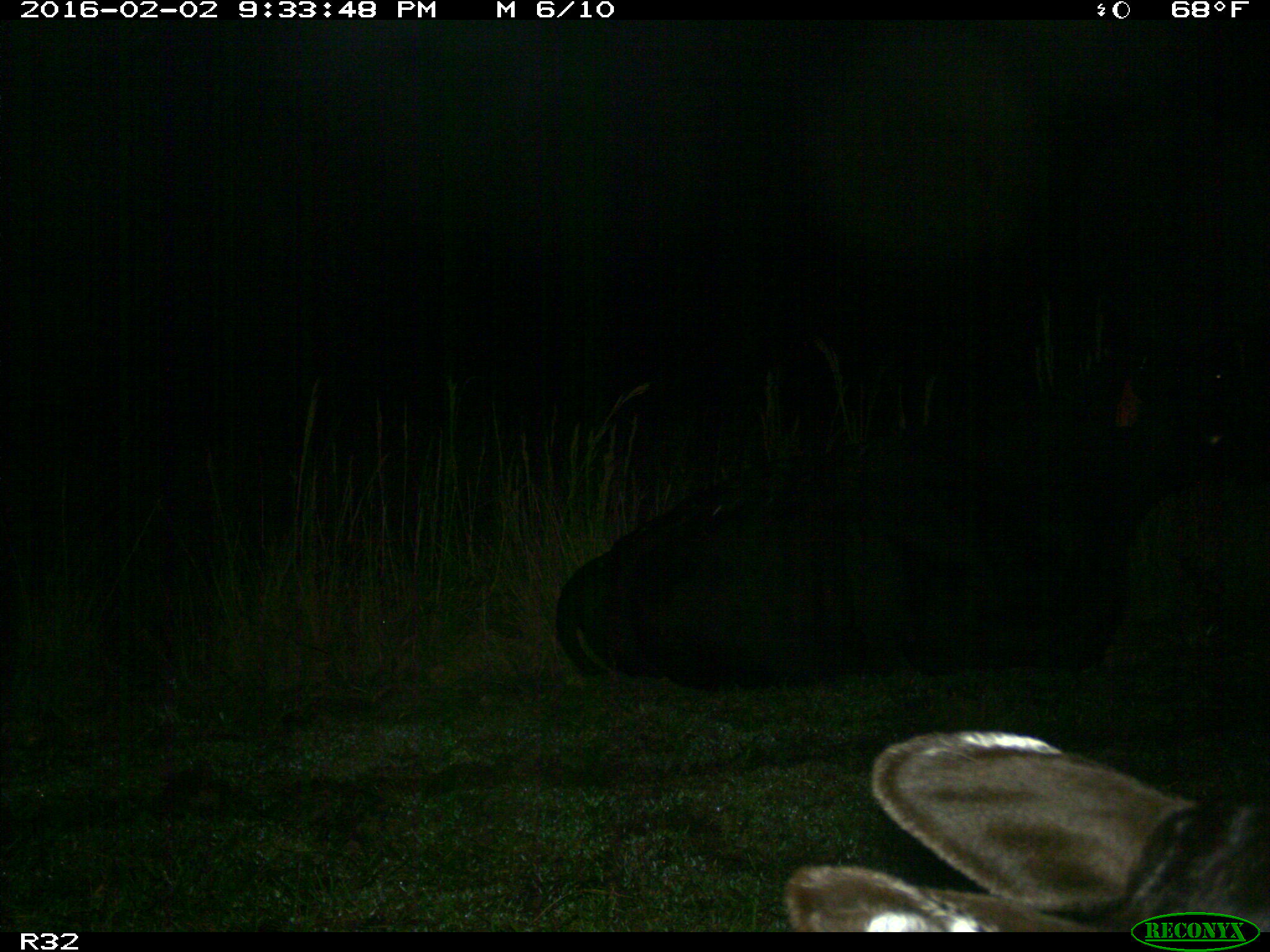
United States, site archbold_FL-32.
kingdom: Animalia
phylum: Chordata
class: Mammalia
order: Artiodactyla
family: Bovidae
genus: Bos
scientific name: Bos taurus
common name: domestic cow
Bos taurus (domestic cow).